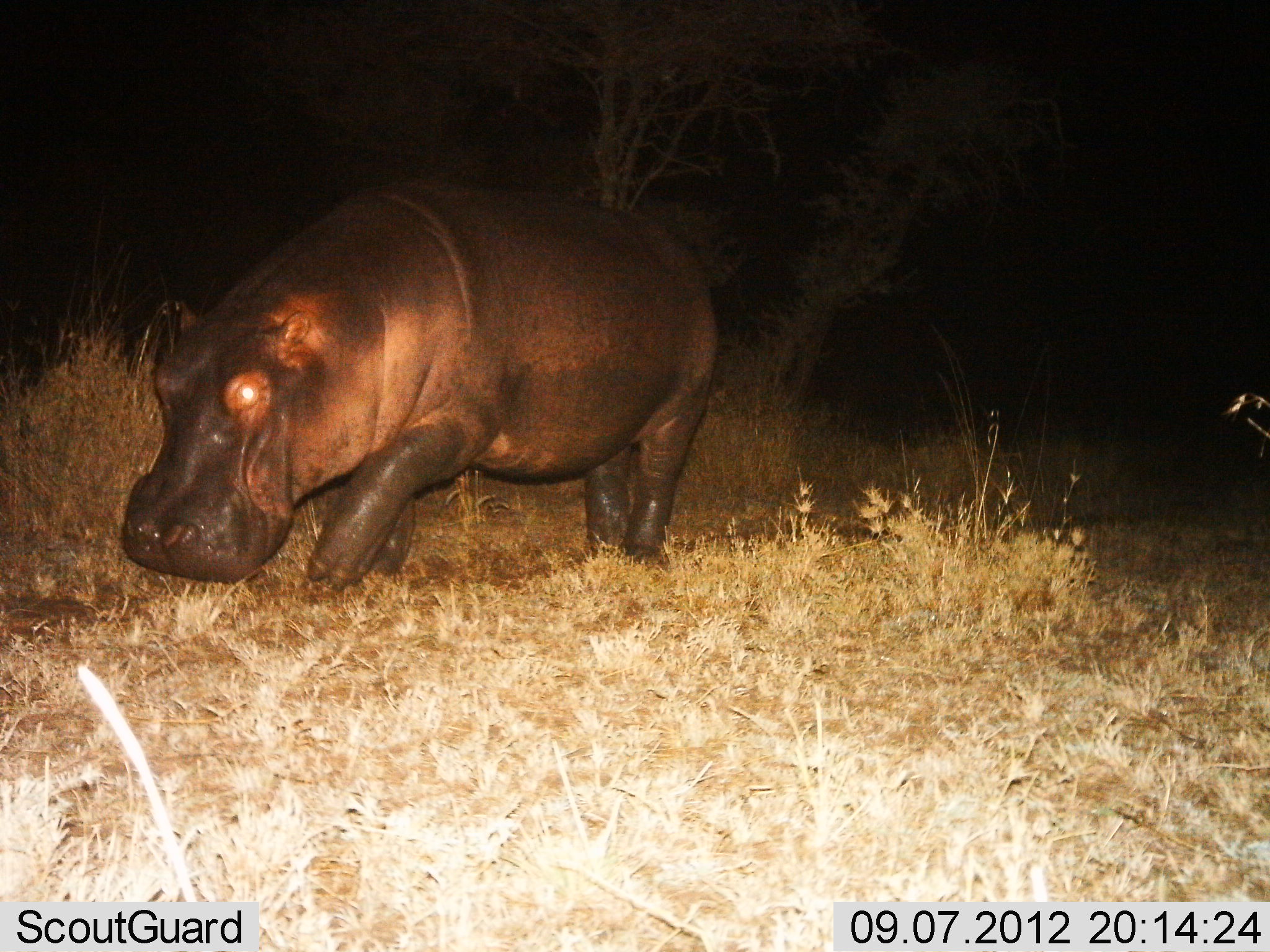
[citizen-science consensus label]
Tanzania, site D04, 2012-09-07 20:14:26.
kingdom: Animalia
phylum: Chordata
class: Mammalia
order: Artiodactyla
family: Hippopotamidae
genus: Hippopotamus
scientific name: Hippopotamus amphibius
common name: hippopotamus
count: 1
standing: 20%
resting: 0%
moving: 90%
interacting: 0%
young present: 0%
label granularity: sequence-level